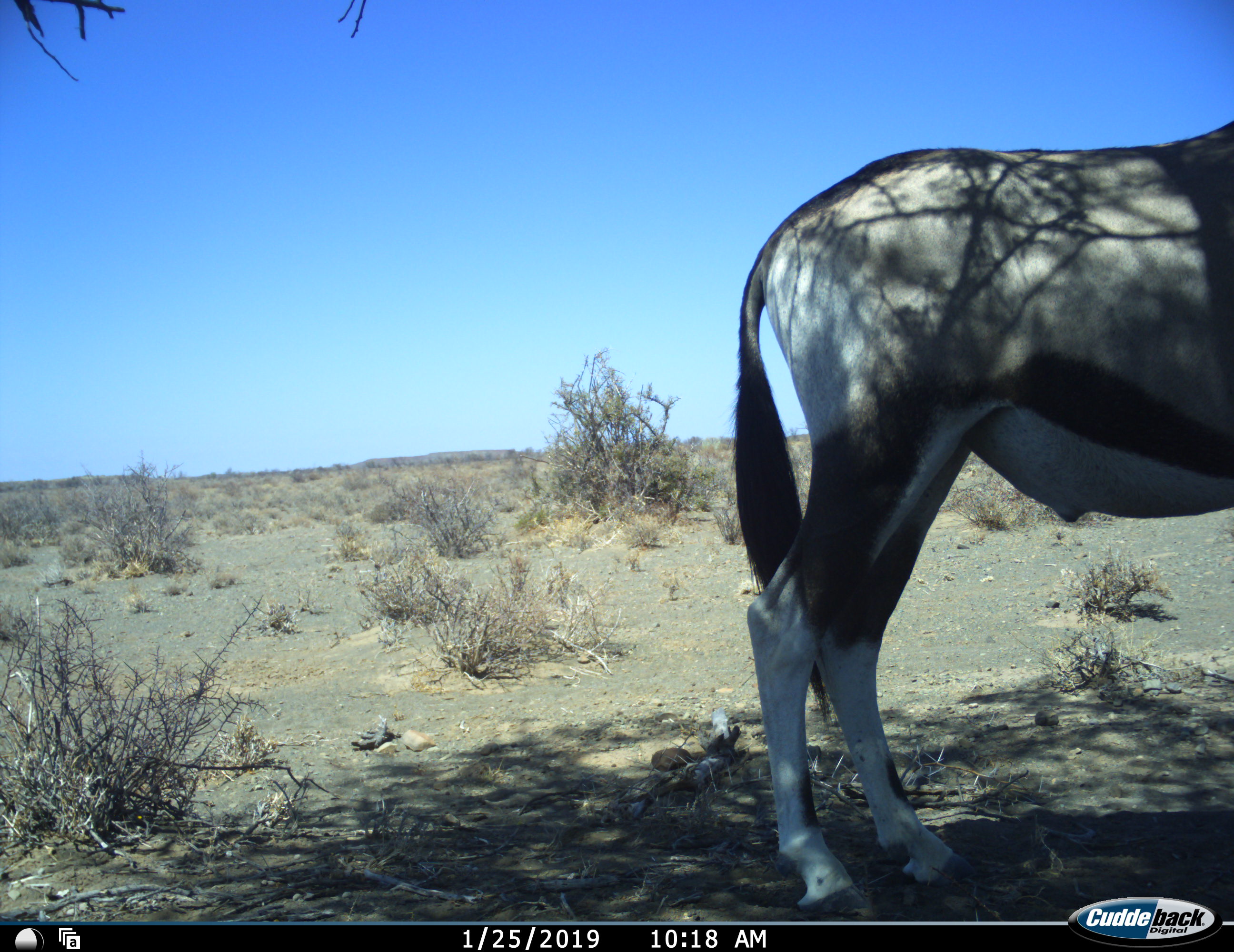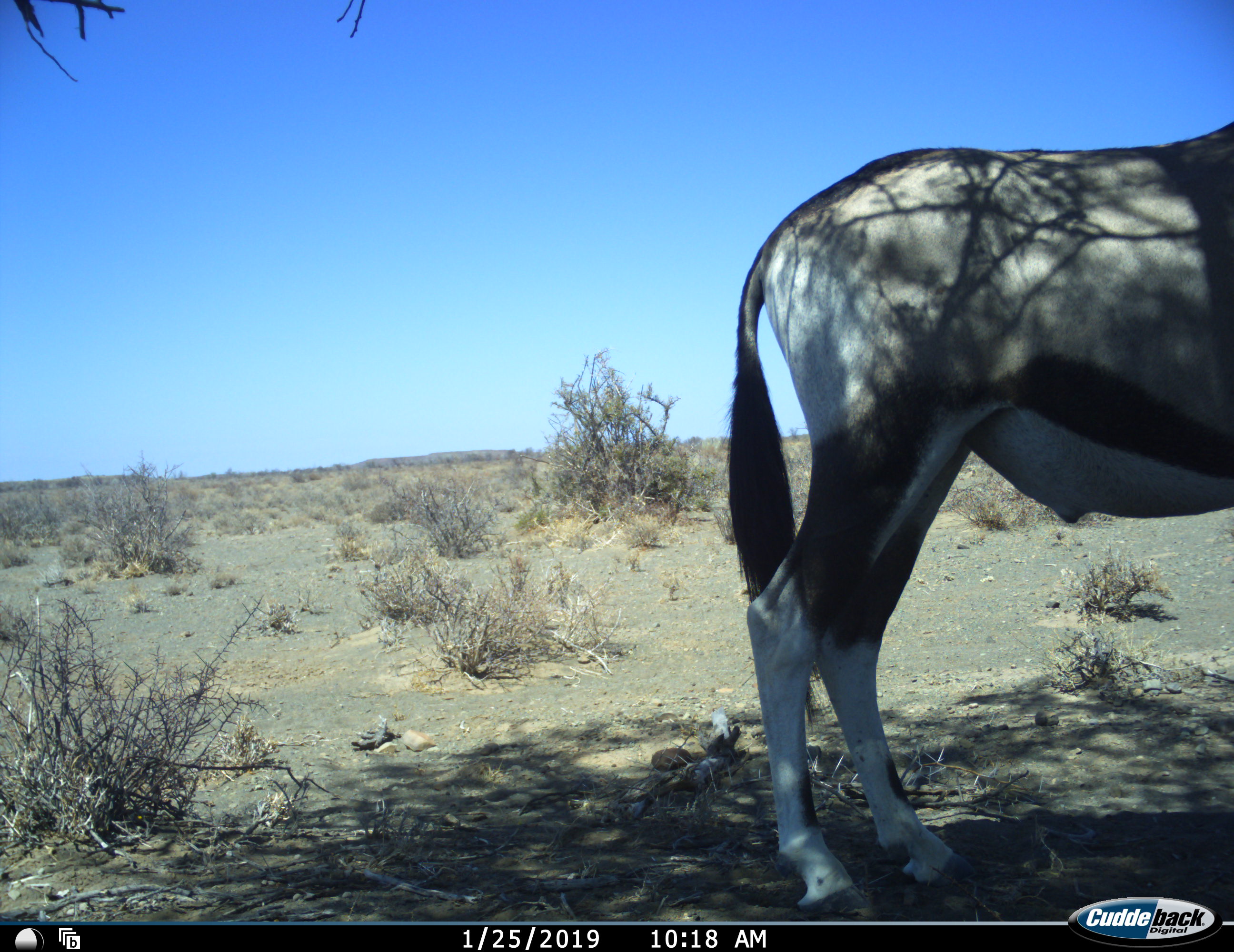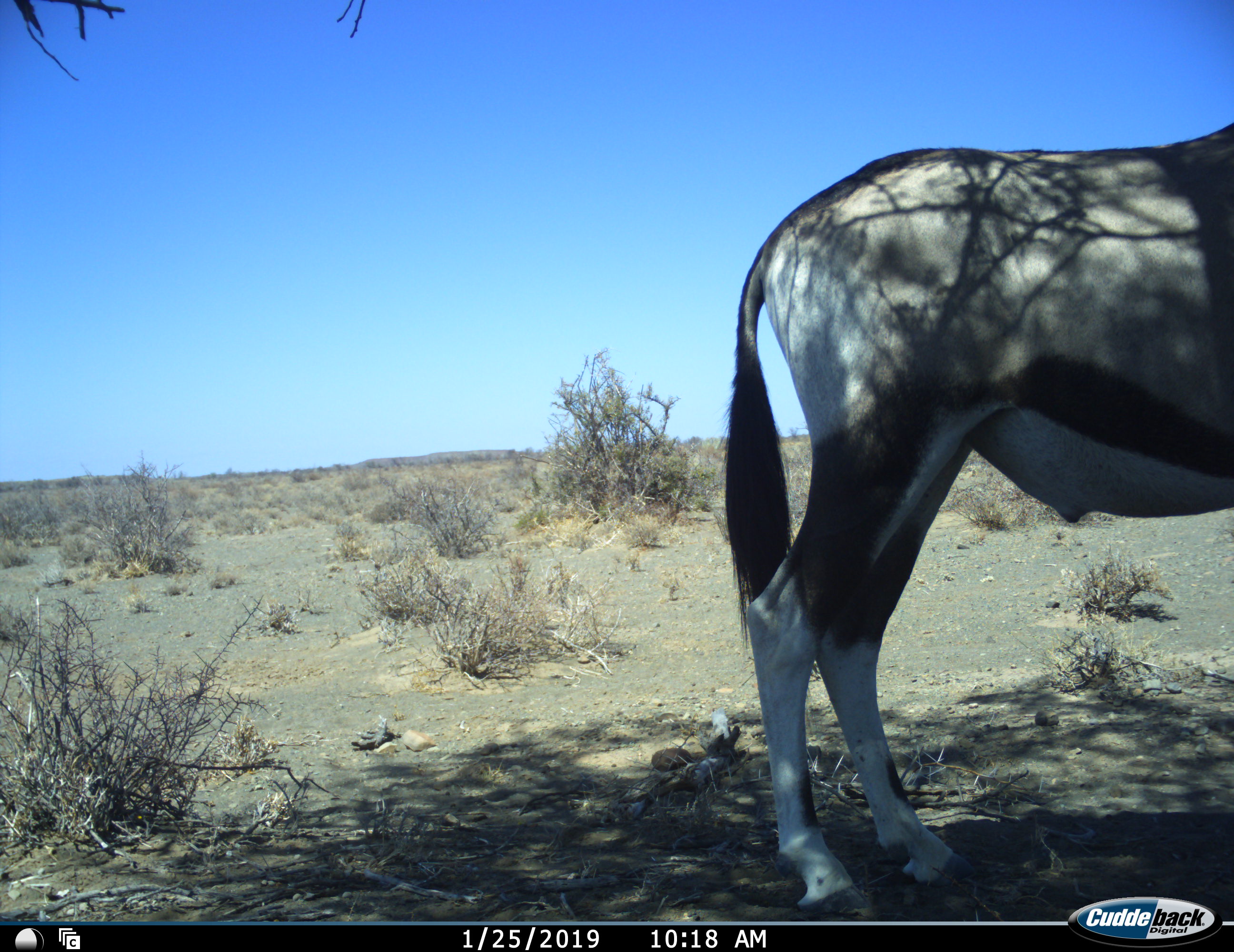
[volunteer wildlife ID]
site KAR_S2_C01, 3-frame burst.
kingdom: Animalia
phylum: Chordata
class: Mammalia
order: Artiodactyla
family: Bovidae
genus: Oryx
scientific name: Oryx gazella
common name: gemsbok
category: oryx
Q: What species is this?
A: Oryx (gemsbok) (Oryx gazella).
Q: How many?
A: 1.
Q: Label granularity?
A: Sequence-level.